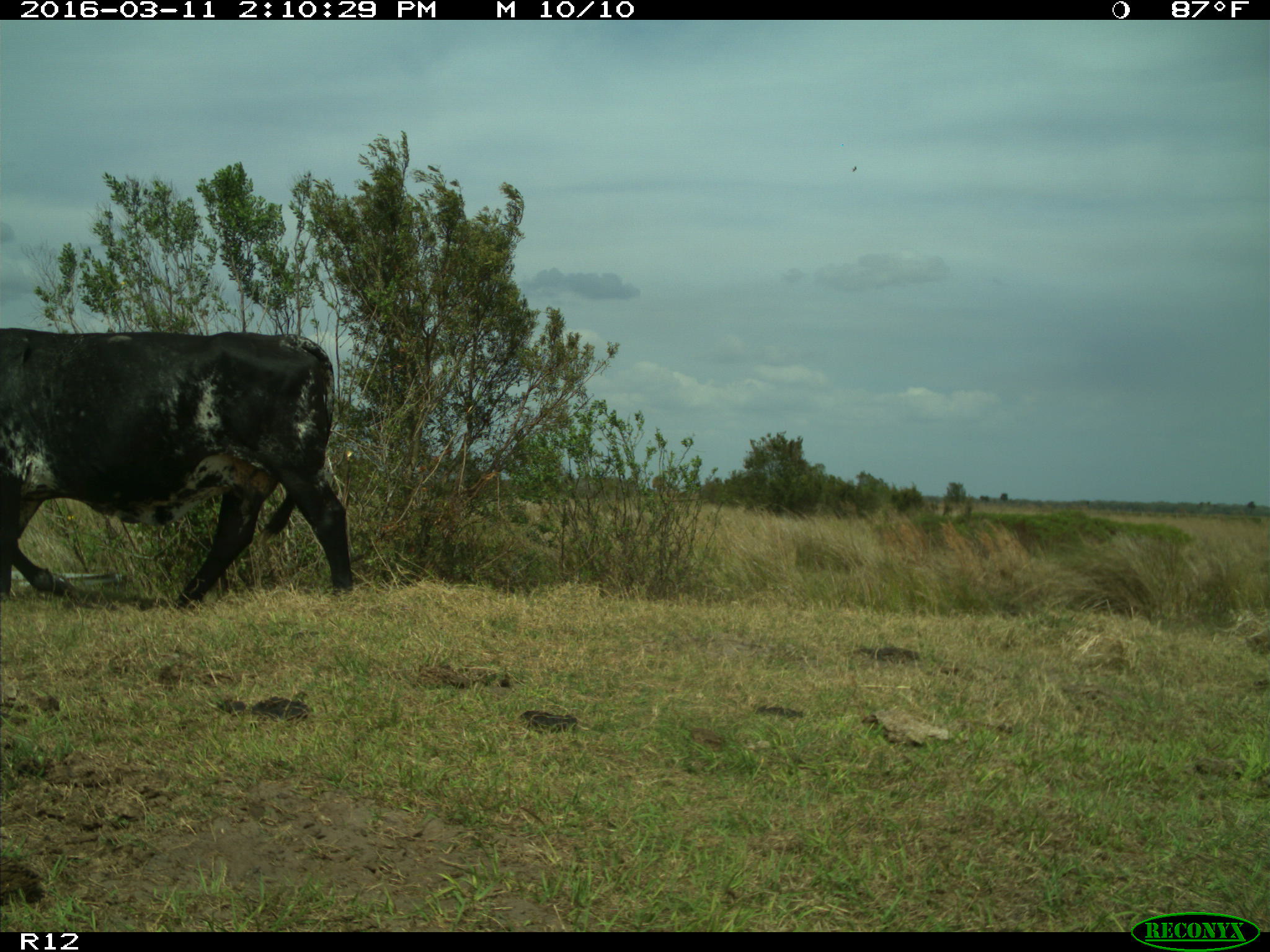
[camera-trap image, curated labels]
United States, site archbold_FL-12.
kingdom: Animalia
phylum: Chordata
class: Mammalia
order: Artiodactyla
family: Bovidae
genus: Bos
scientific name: Bos taurus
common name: domestic cow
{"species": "Bos taurus (domestic cow)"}